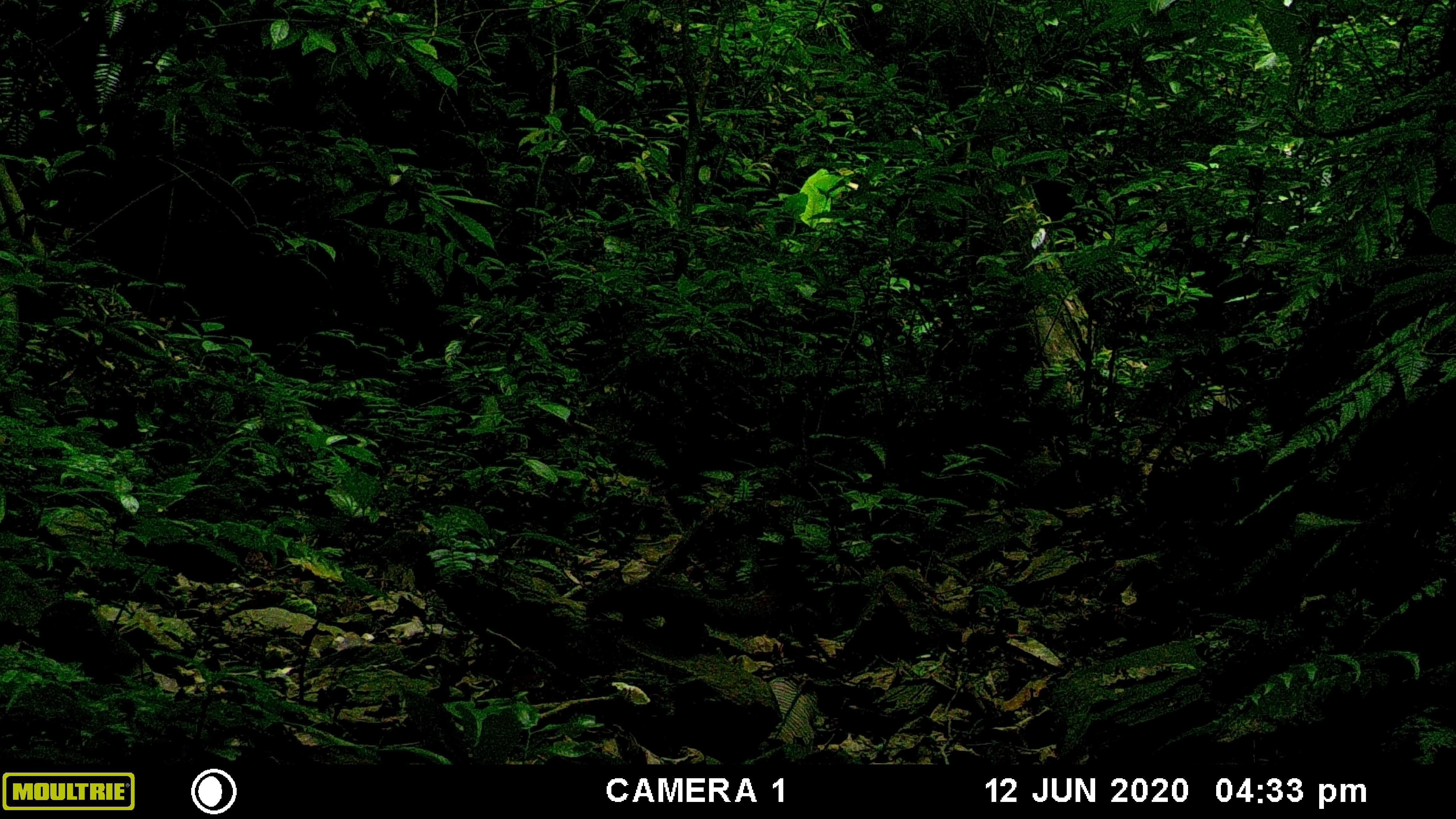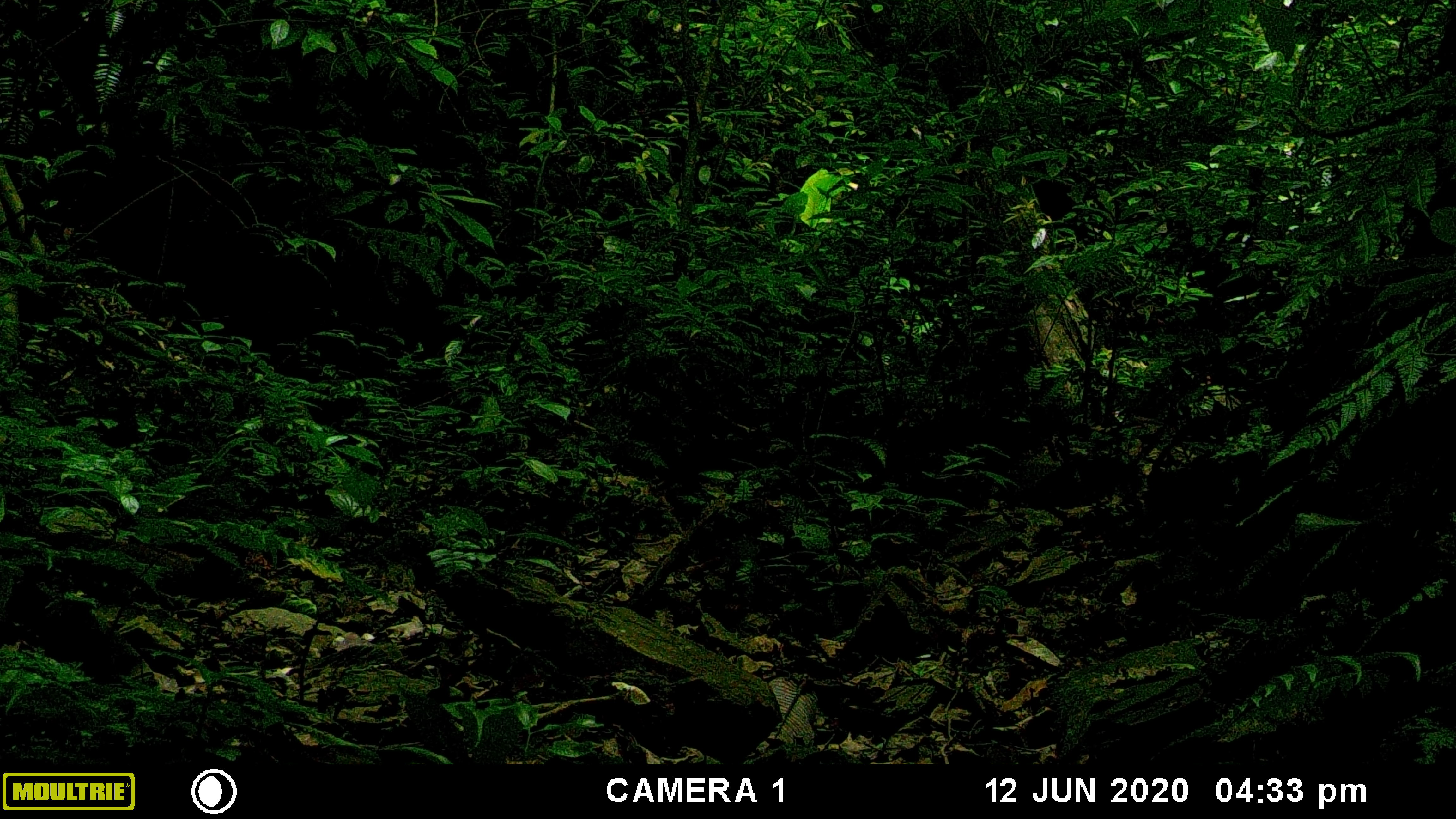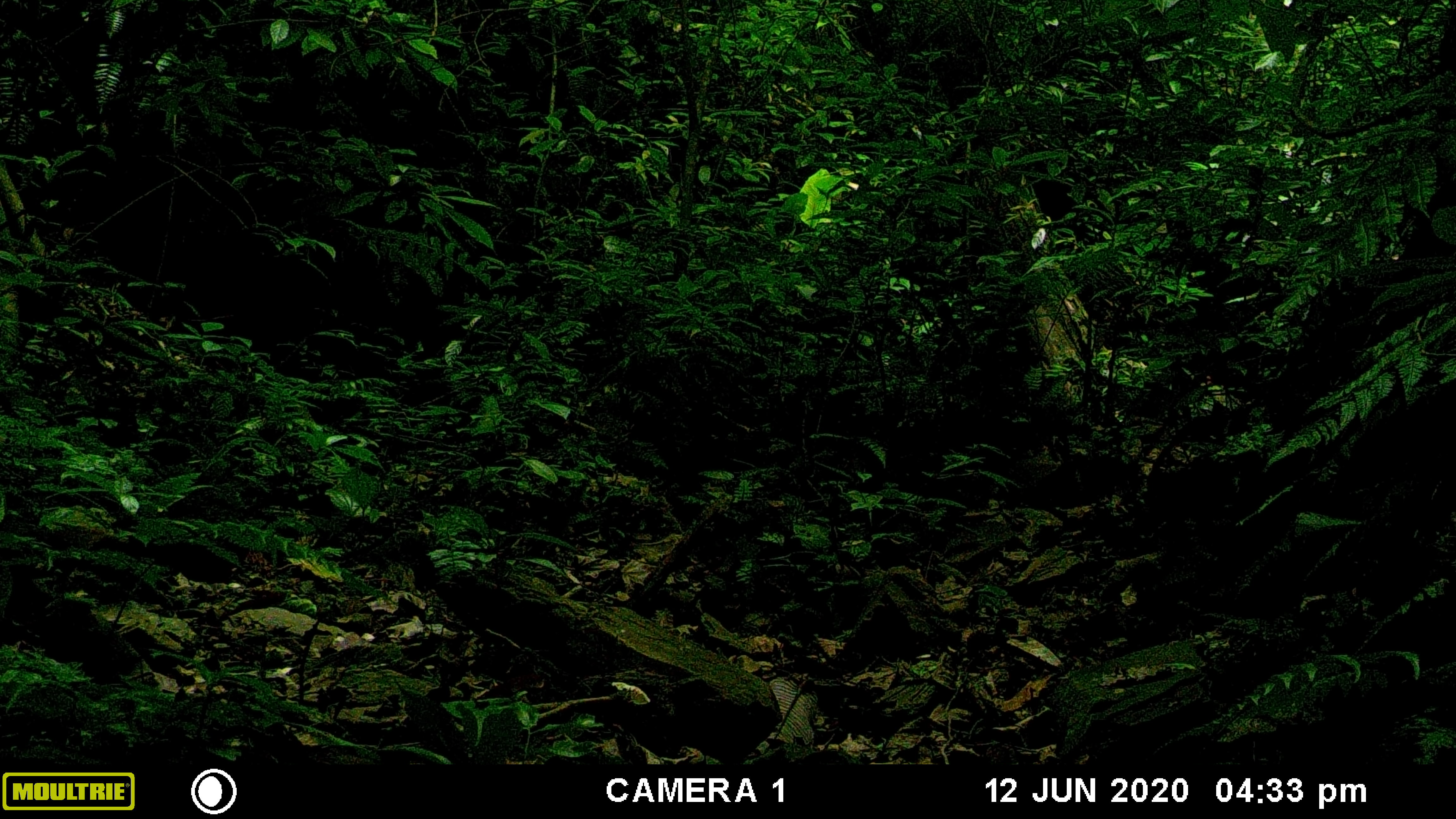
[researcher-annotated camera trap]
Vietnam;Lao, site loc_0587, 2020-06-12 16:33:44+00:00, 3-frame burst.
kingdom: Animalia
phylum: Chordata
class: Mammalia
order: Rodentia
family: Sciuridae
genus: Sciurus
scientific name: Sciurus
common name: squirrel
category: unidentified squirrel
Unidentified squirrel (squirrel) (Sciurus). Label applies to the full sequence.